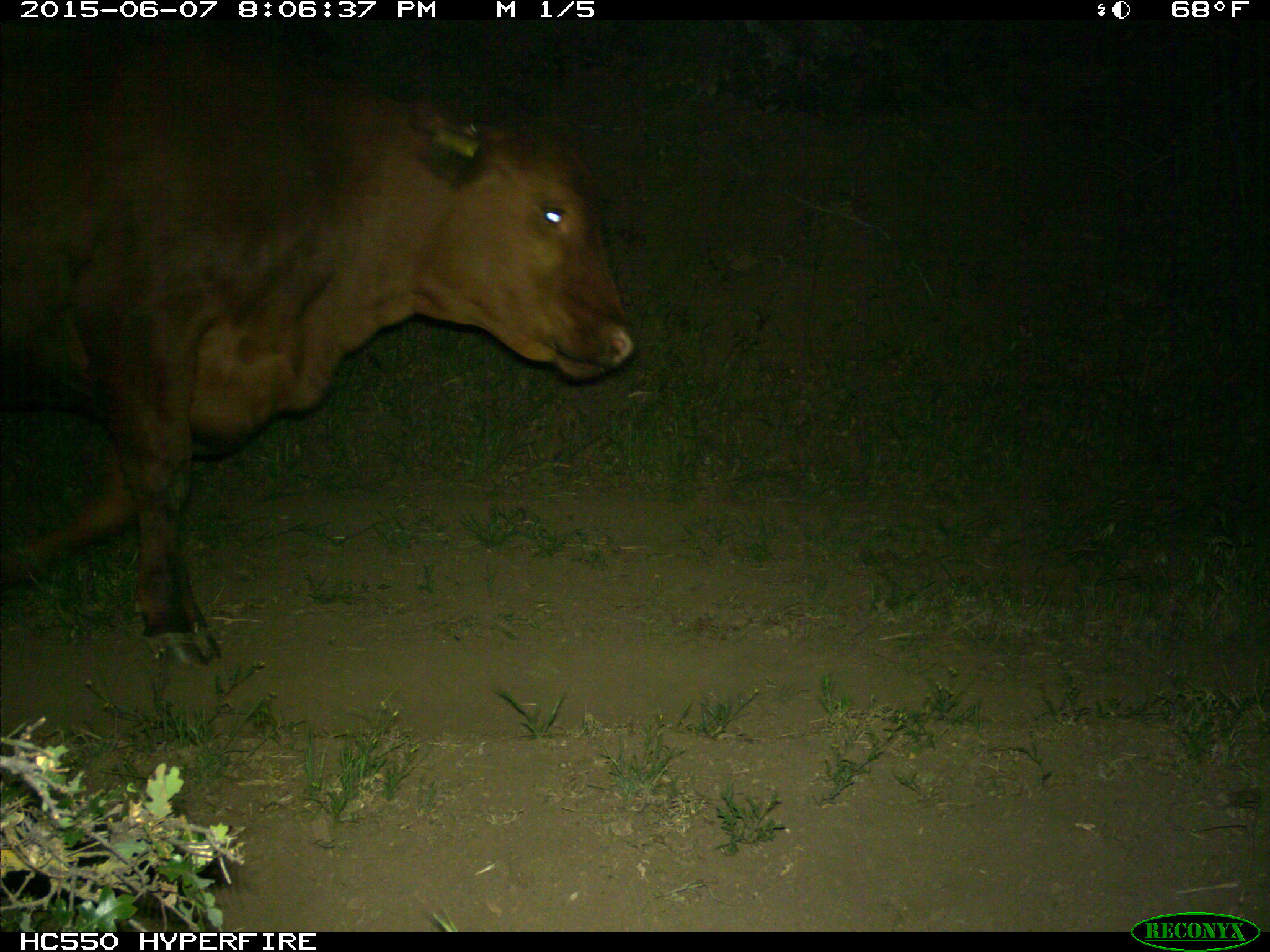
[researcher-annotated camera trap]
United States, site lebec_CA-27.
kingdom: Animalia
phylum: Chordata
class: Mammalia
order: Artiodactyla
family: Bovidae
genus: Bos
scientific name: Bos taurus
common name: domestic cow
Bos taurus (domestic cow).